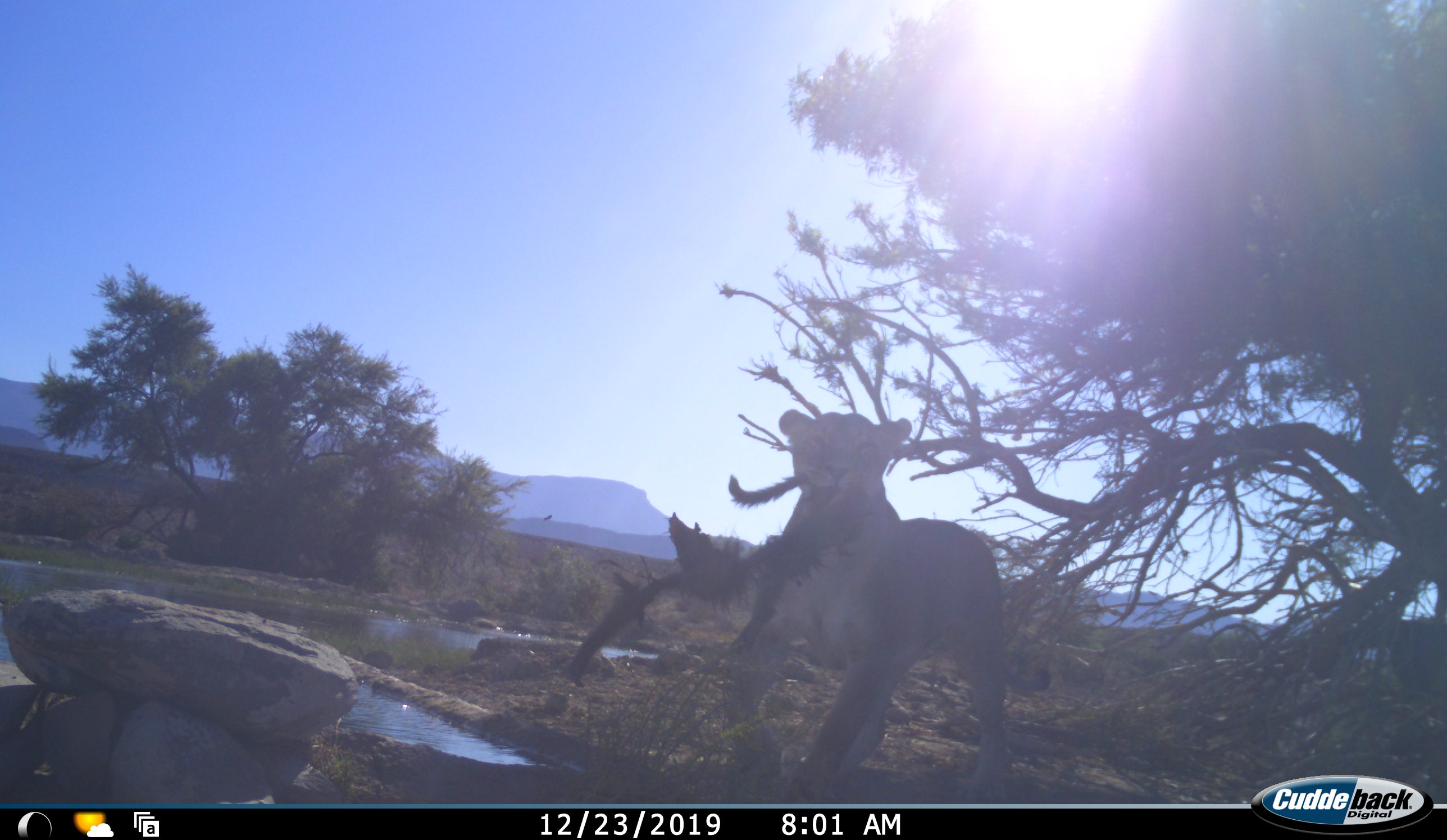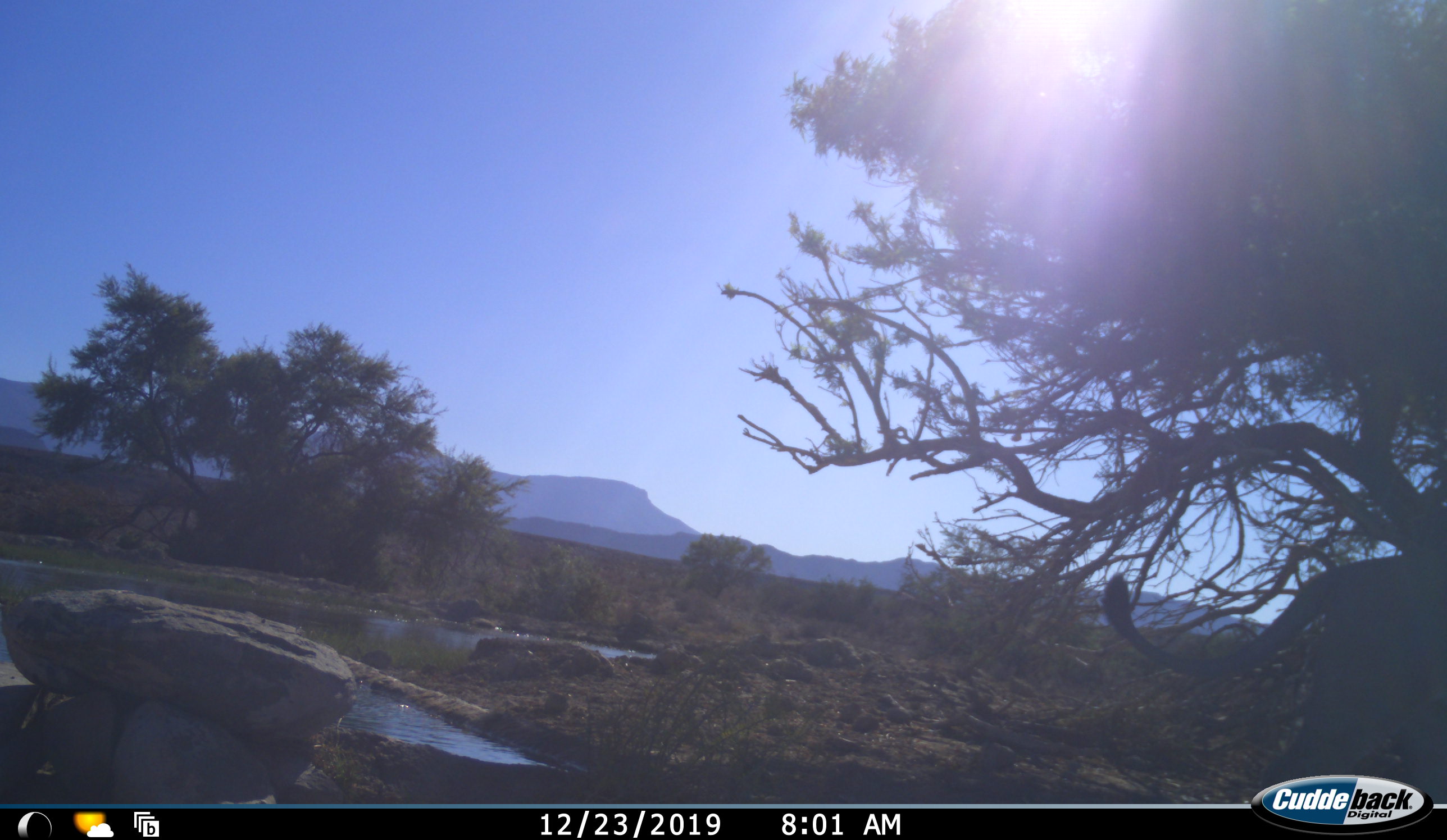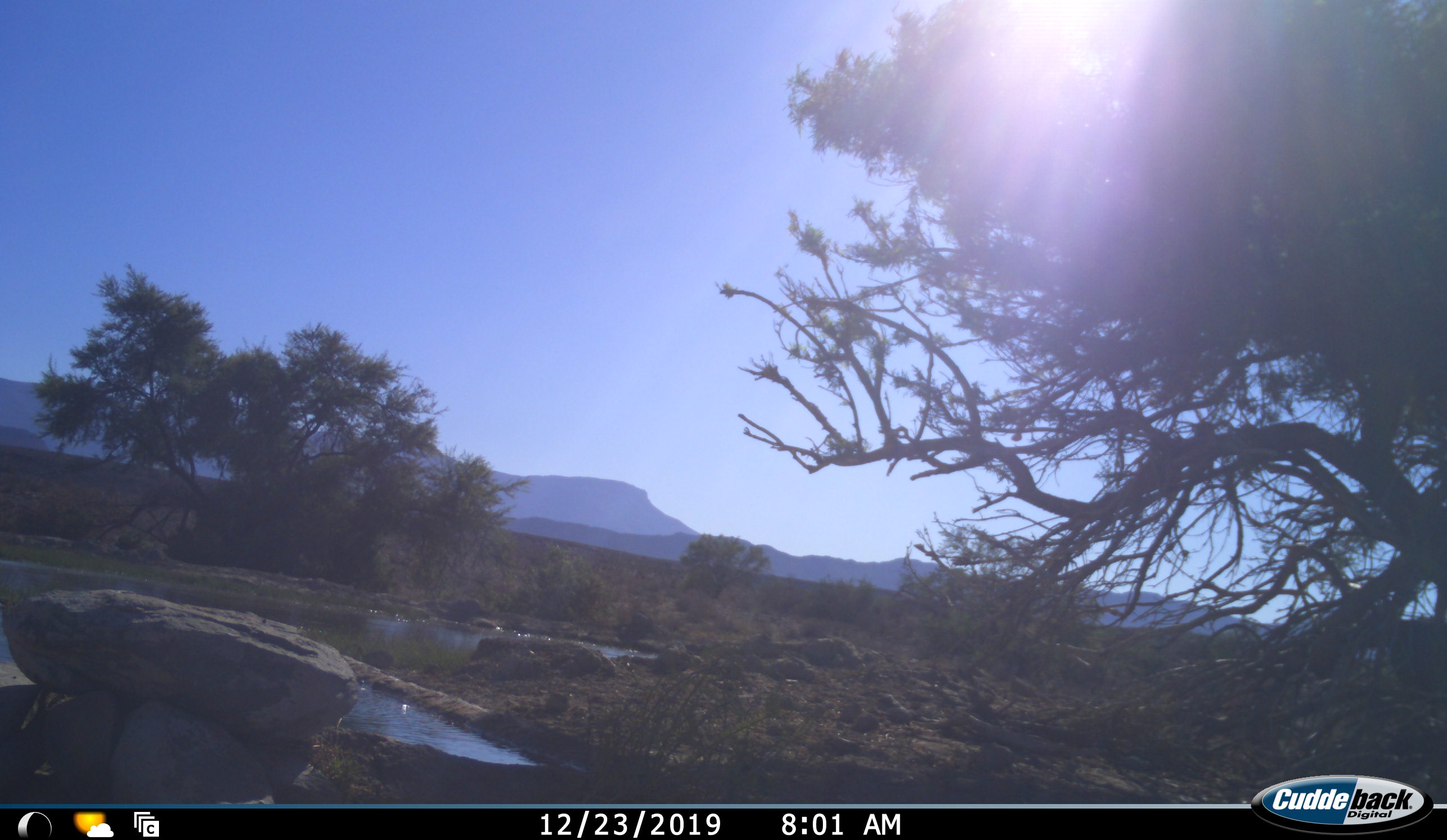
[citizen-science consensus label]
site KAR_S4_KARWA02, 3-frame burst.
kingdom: Animalia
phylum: Chordata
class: Mammalia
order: Carnivora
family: Felidae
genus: Panthera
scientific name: Panthera leo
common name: lion female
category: lionfemale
Lionfemale (lion female) (Panthera leo), count 1. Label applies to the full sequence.